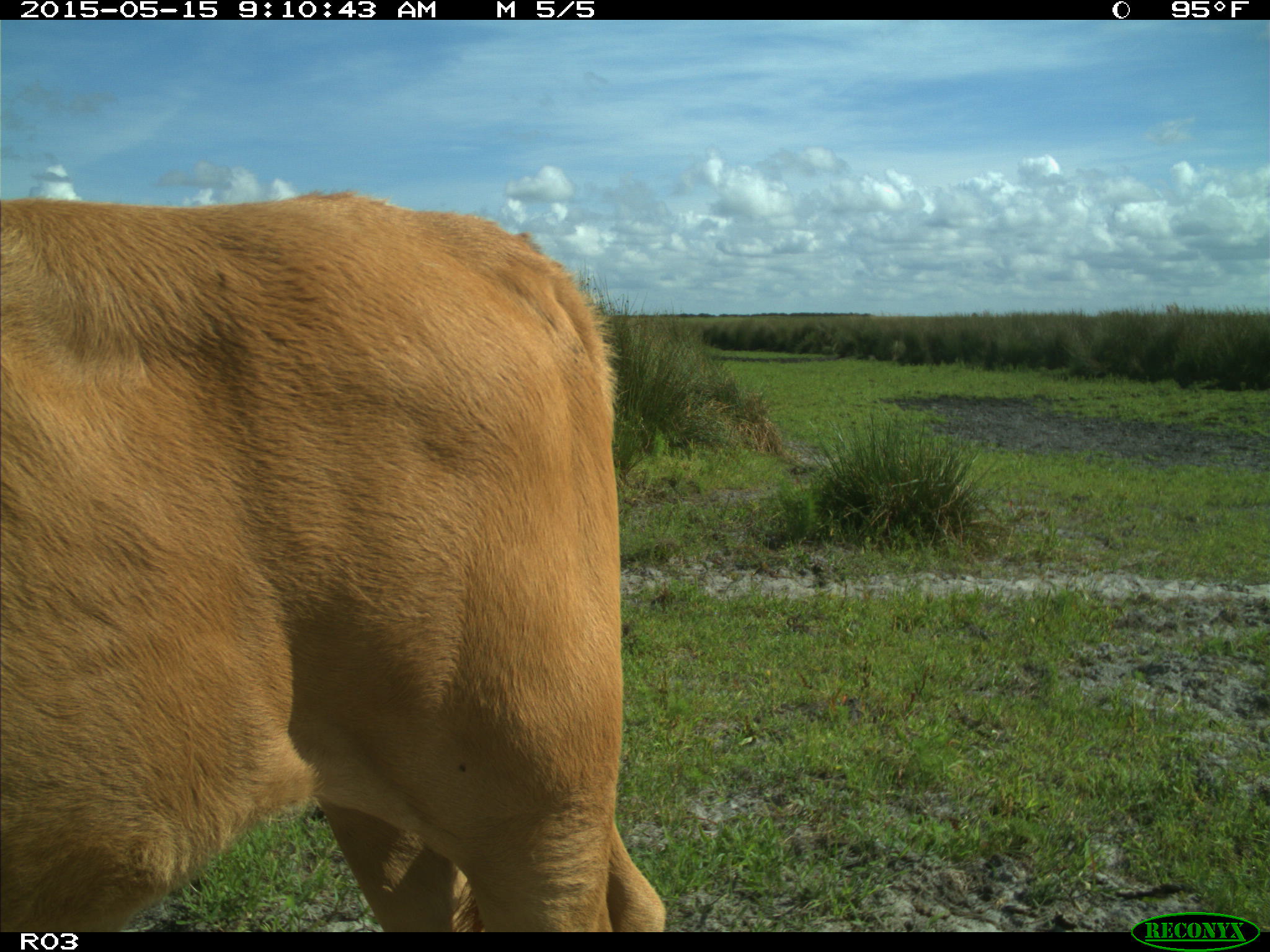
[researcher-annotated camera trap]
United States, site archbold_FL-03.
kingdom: Animalia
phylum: Chordata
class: Mammalia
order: Artiodactyla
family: Bovidae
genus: Bos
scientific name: Bos taurus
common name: domestic cow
Bos taurus (domestic cow).